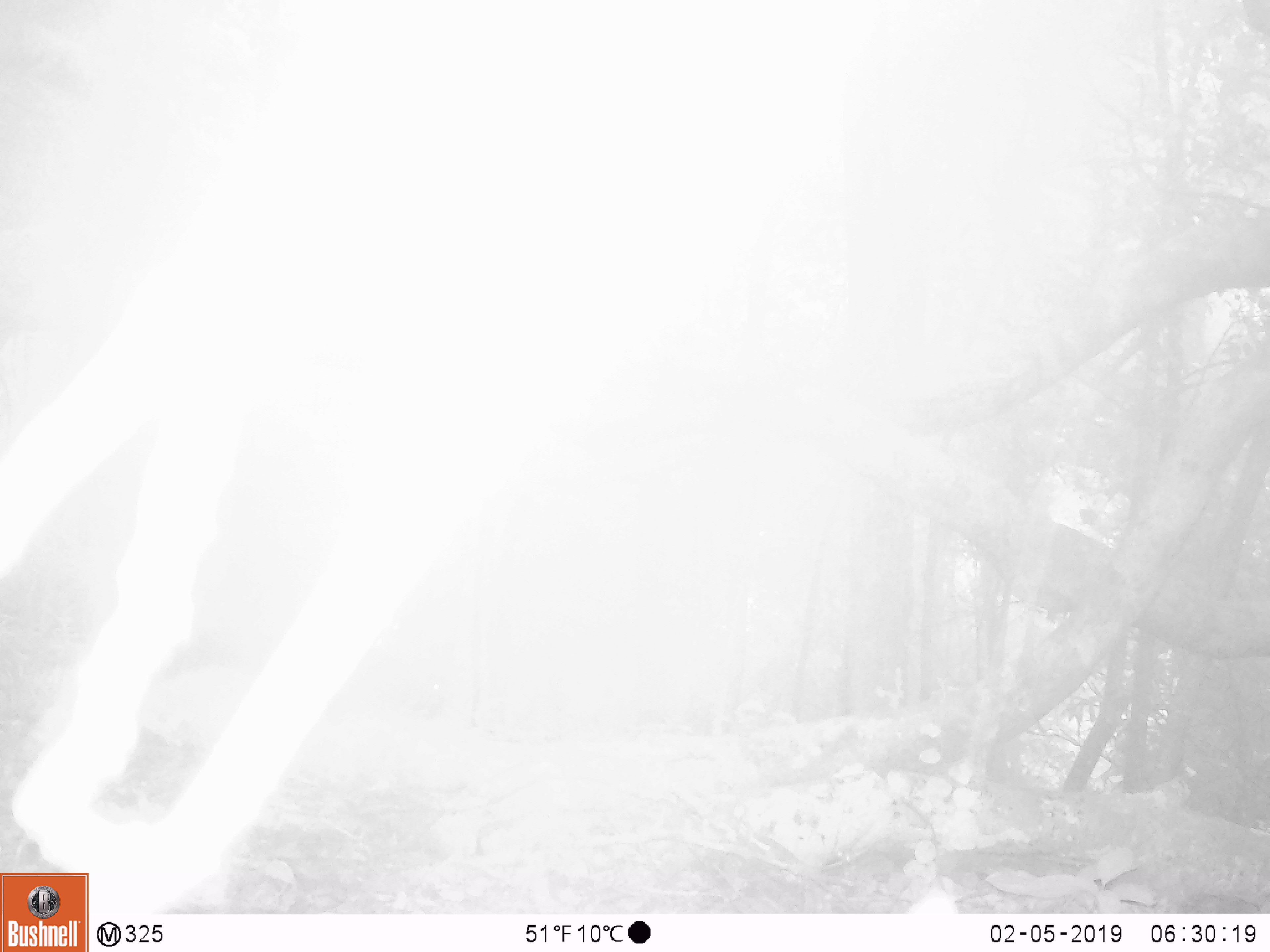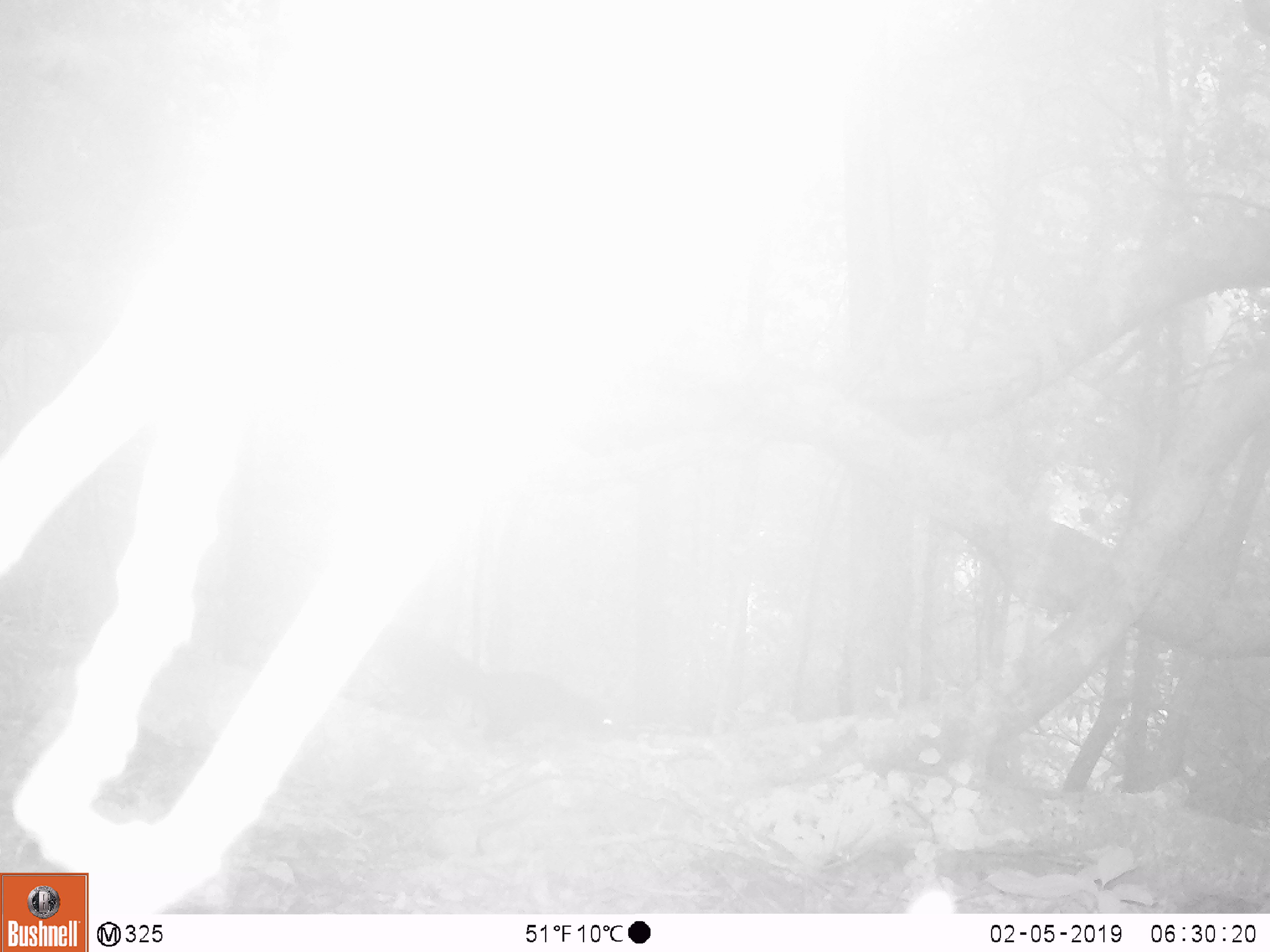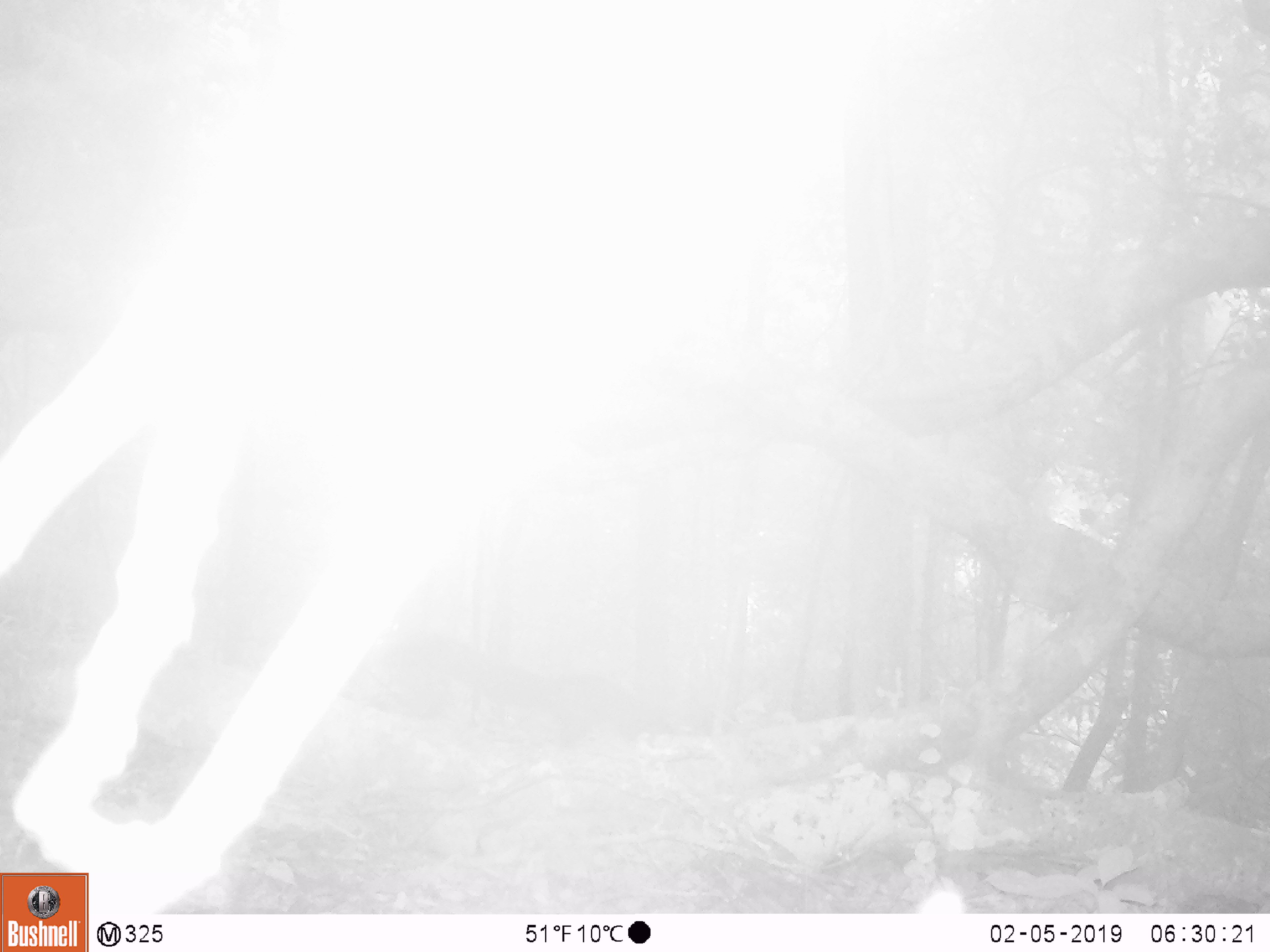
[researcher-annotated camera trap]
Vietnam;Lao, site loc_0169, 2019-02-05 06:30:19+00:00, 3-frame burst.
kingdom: Animalia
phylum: Chordata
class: Mammalia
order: Rodentia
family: Sciuridae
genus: Dremomys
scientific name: Dremomys rufigenis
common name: red-cheeked squirrel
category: red cheeked squirrel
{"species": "red cheeked squirrel (red-cheeked squirrel) (Dremomys rufigenis)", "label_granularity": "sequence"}